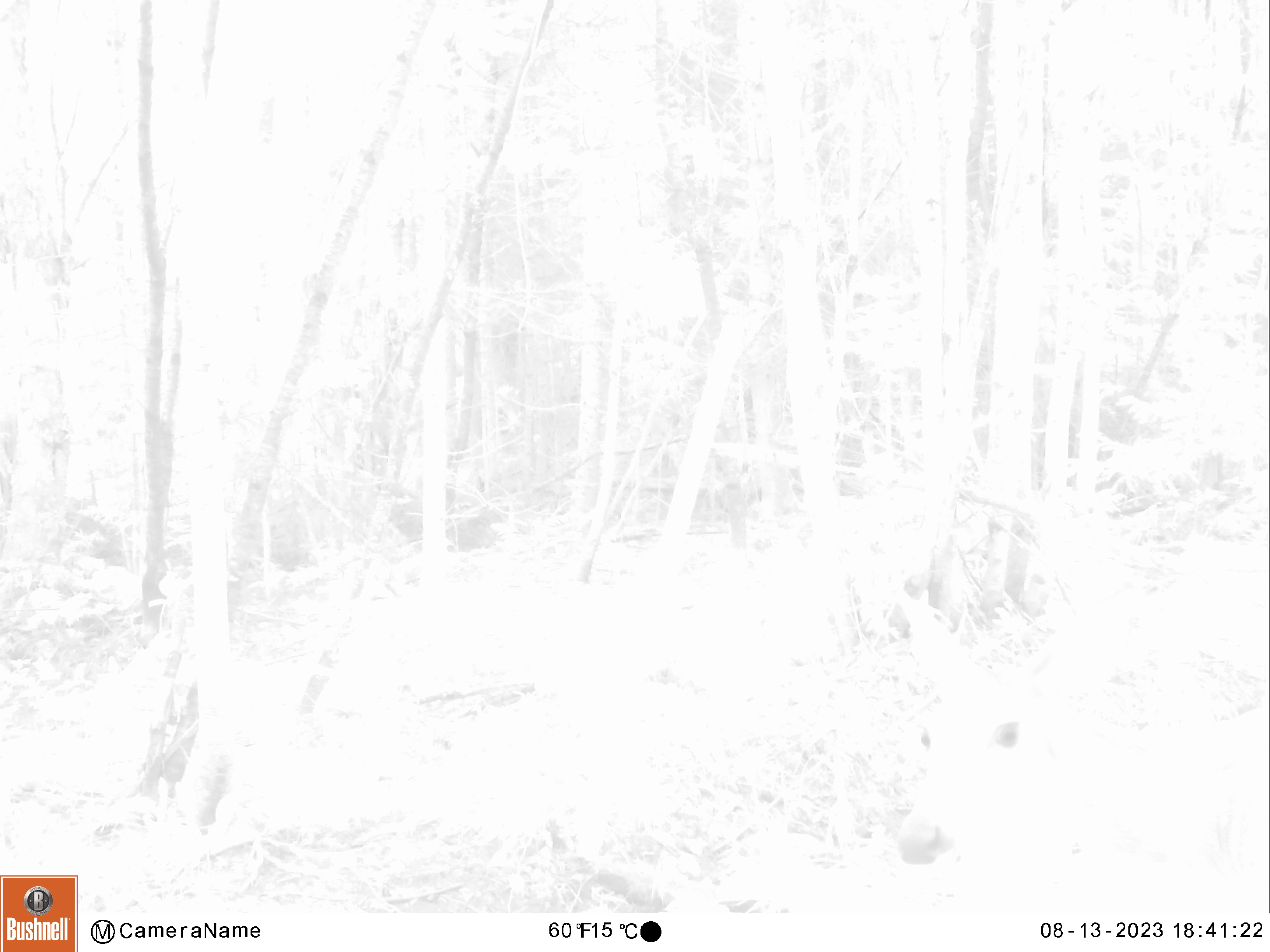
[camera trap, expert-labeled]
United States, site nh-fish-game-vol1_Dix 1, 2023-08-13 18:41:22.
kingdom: Animalia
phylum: Chordata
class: Mammalia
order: Artiodactyla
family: Cervidae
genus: Odocoileus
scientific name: Odocoileus virginianus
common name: white-tailed deer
White-tailed deer (Odocoileus virginianus).